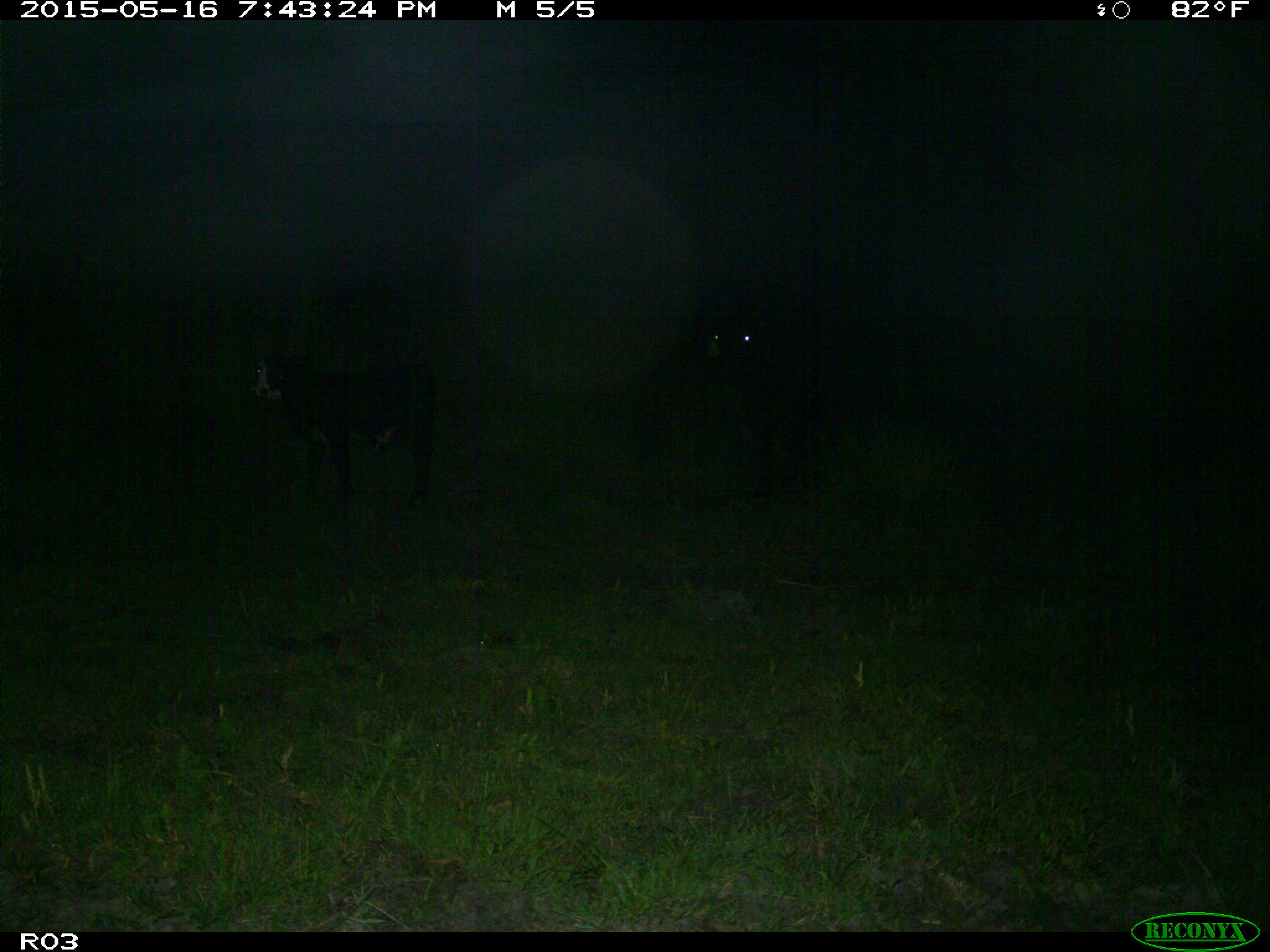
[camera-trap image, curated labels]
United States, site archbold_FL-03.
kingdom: Animalia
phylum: Chordata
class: Mammalia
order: Artiodactyla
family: Bovidae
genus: Bos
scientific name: Bos taurus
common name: domestic cow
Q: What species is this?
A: Bos taurus (domestic cow).